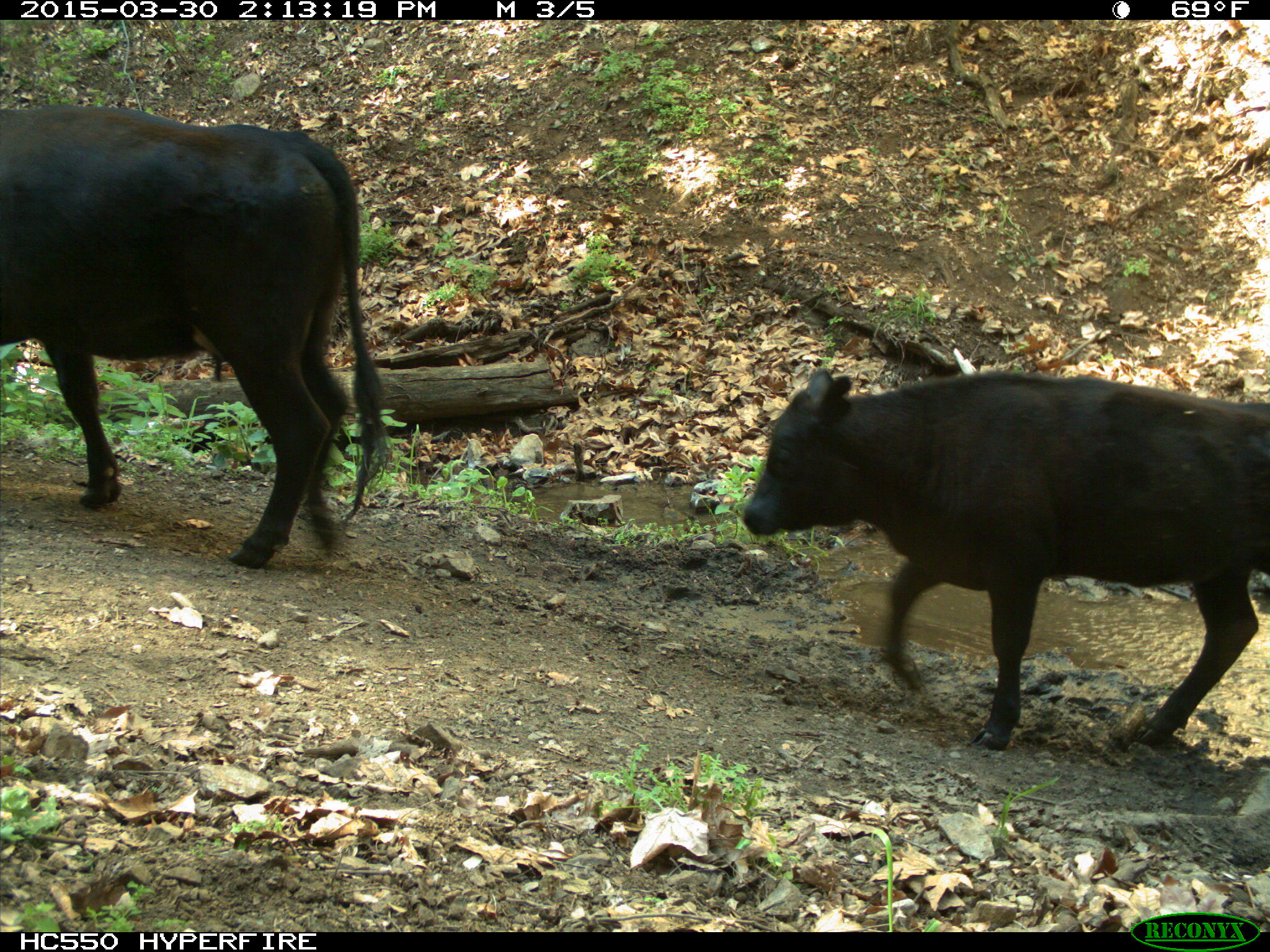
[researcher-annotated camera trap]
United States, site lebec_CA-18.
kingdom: Animalia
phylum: Chordata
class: Mammalia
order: Artiodactyla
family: Bovidae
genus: Bos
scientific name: Bos taurus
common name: domestic cow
Bos taurus (domestic cow).